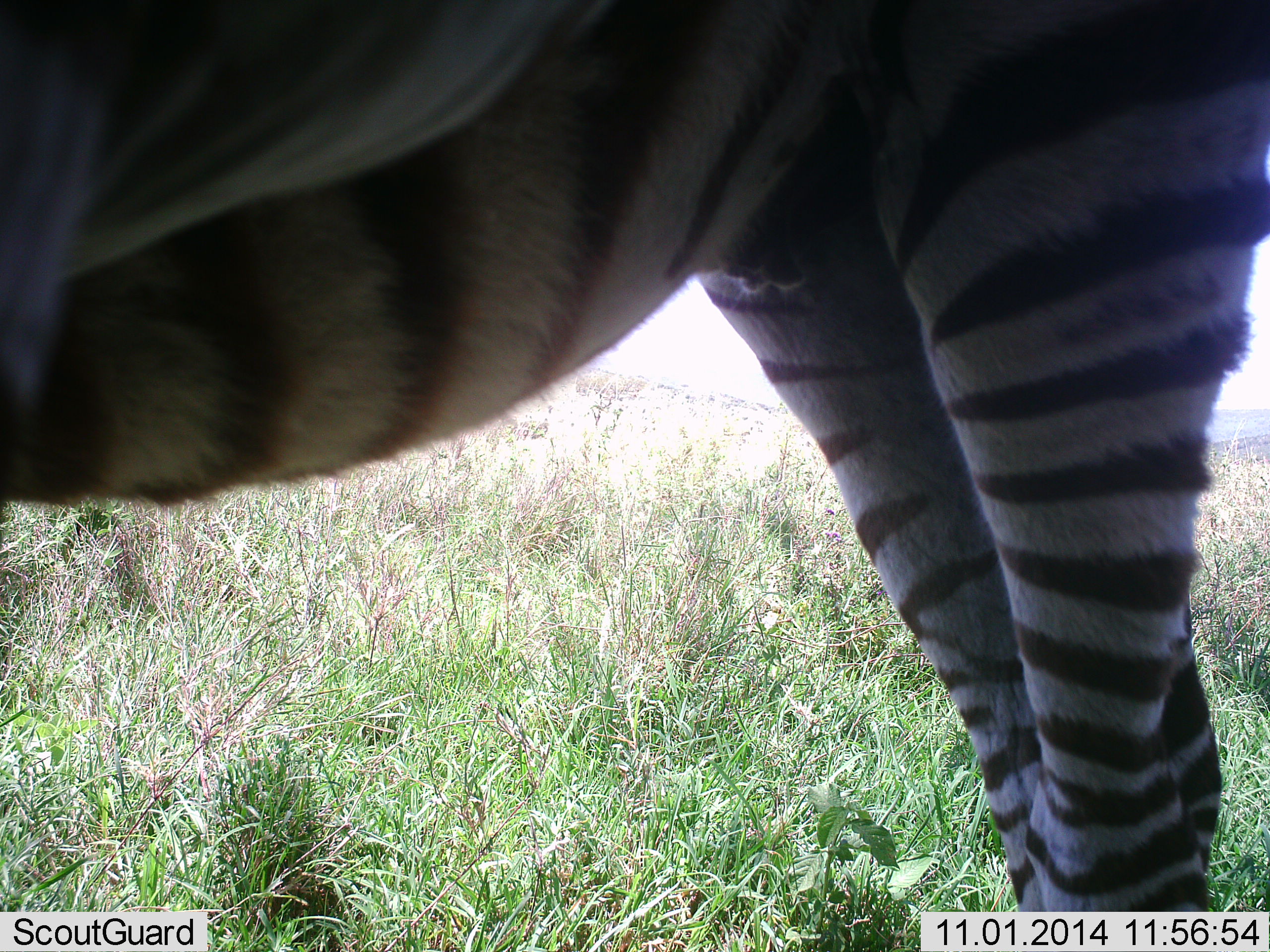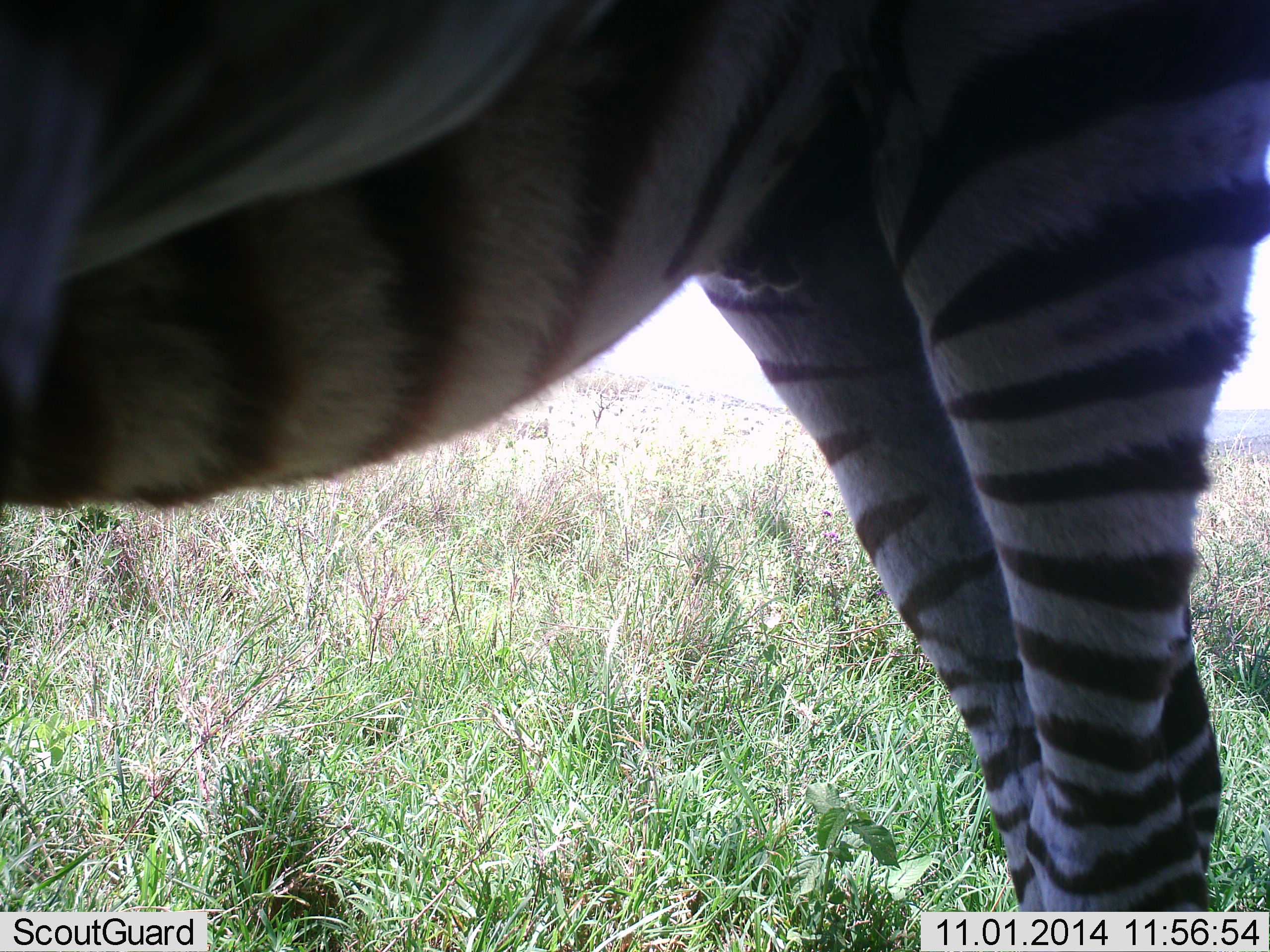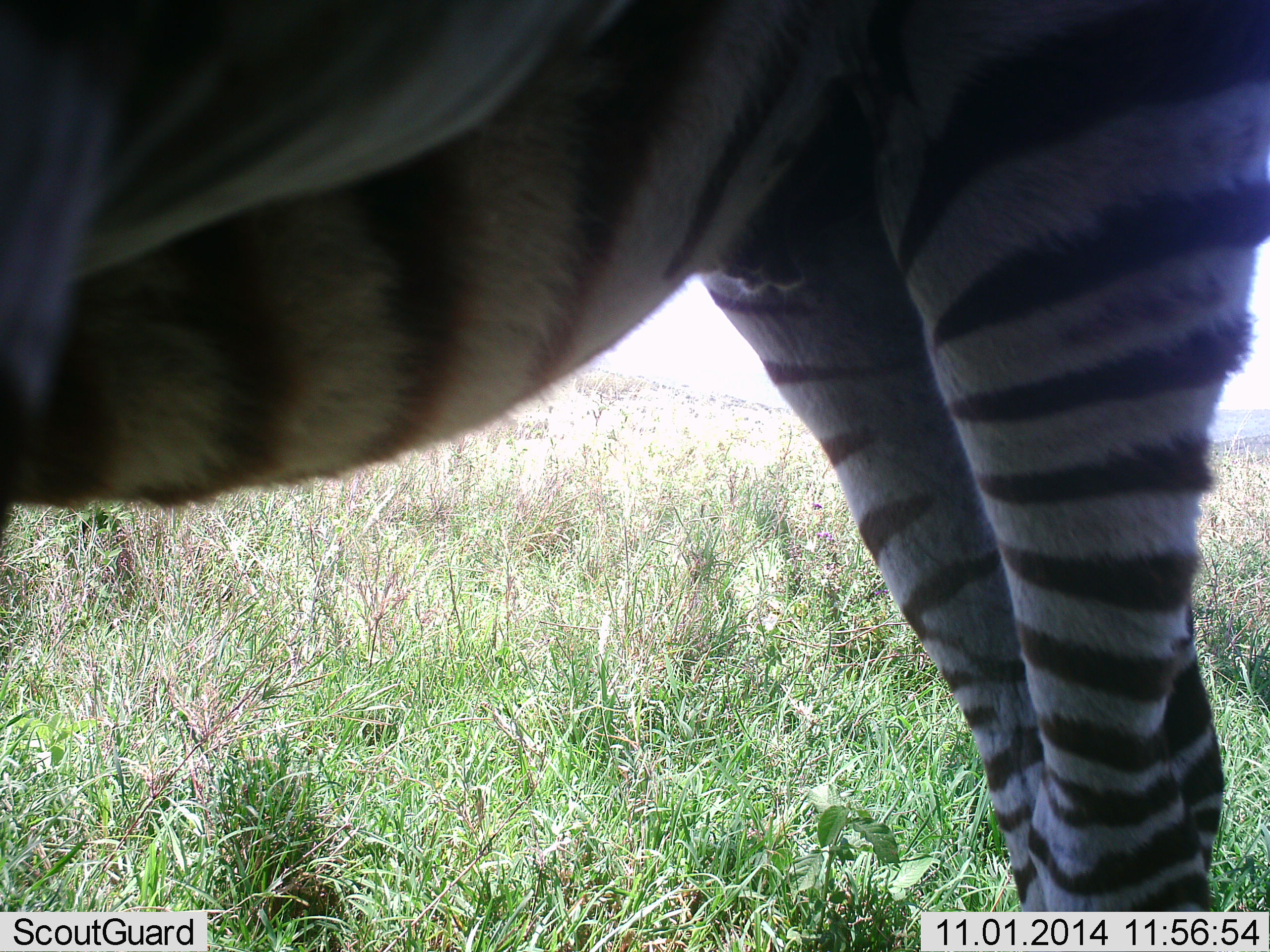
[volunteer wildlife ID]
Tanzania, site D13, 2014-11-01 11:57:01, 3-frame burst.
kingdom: Animalia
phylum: Chordata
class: Mammalia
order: Perissodactyla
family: Equidae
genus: Equus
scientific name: Equus quagga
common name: plains zebra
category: zebra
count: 1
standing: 100%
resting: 0%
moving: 0%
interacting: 0%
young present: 11%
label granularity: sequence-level